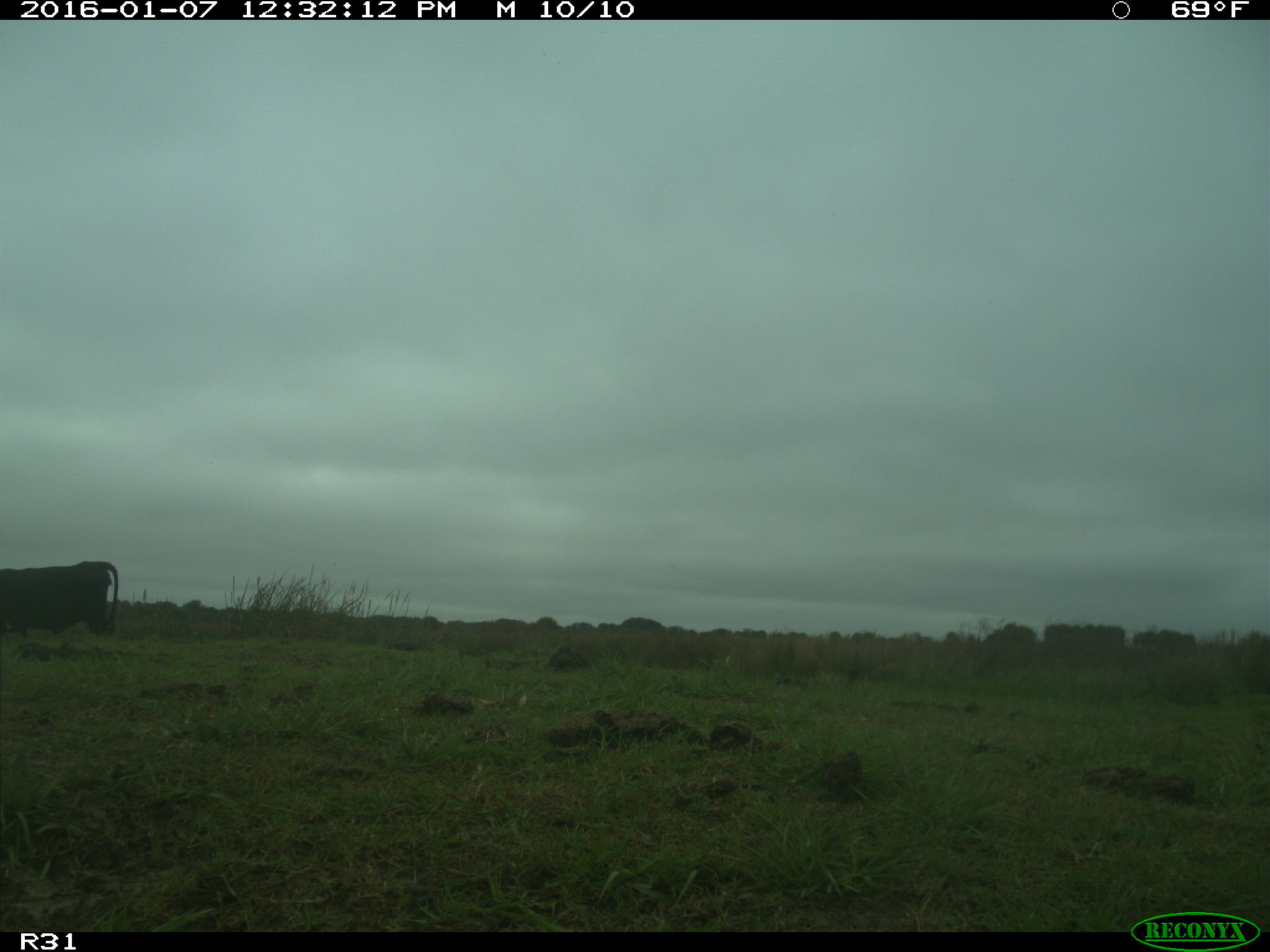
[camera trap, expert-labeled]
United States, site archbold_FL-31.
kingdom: Animalia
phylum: Chordata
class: Mammalia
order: Artiodactyla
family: Bovidae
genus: Bos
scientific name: Bos taurus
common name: domestic cow